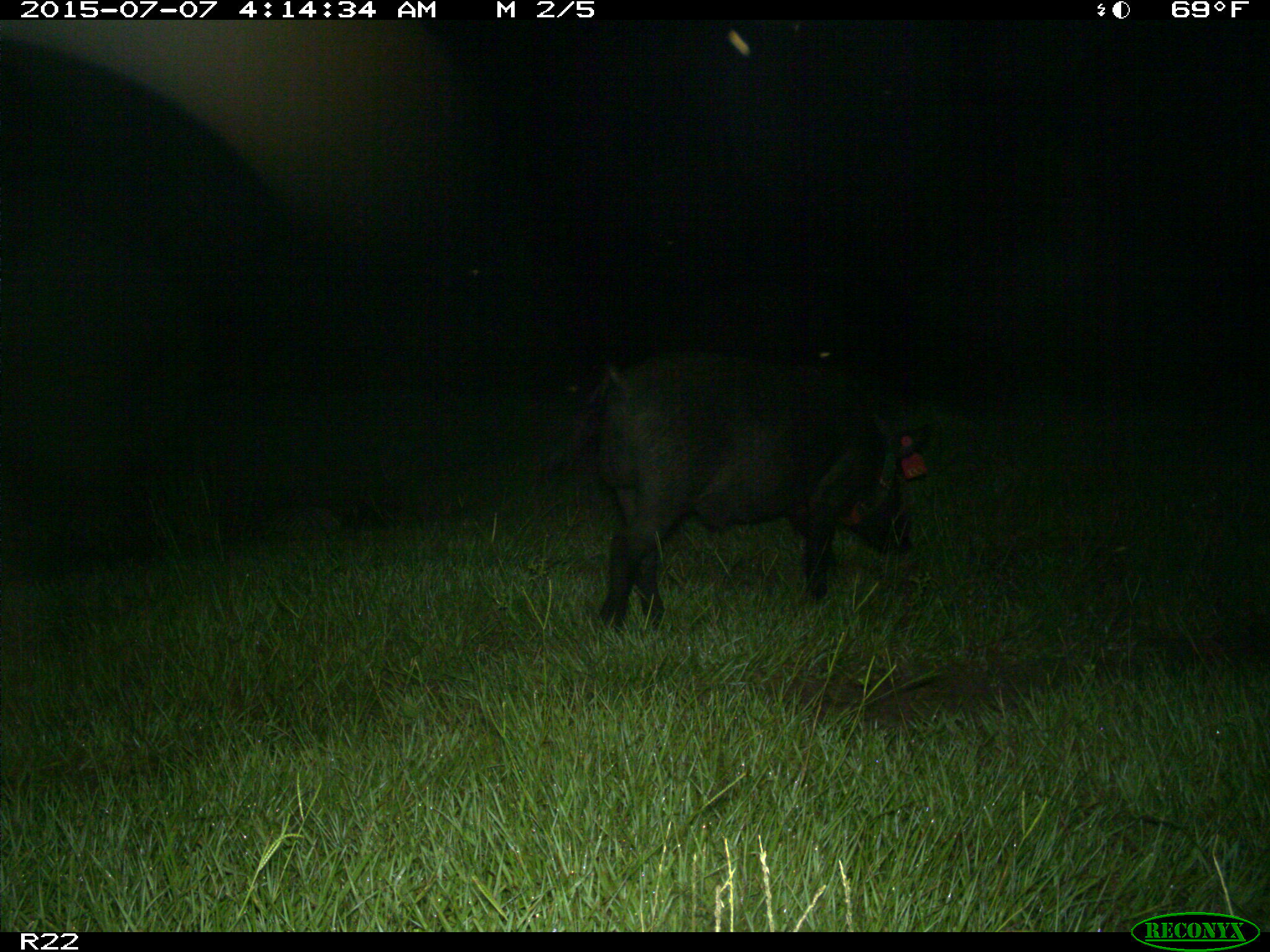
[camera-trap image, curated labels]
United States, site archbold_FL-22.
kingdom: Animalia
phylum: Chordata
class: Mammalia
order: Artiodactyla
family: Bovidae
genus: Bos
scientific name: Bos taurus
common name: domestic cow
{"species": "Bos taurus (domestic cow)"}